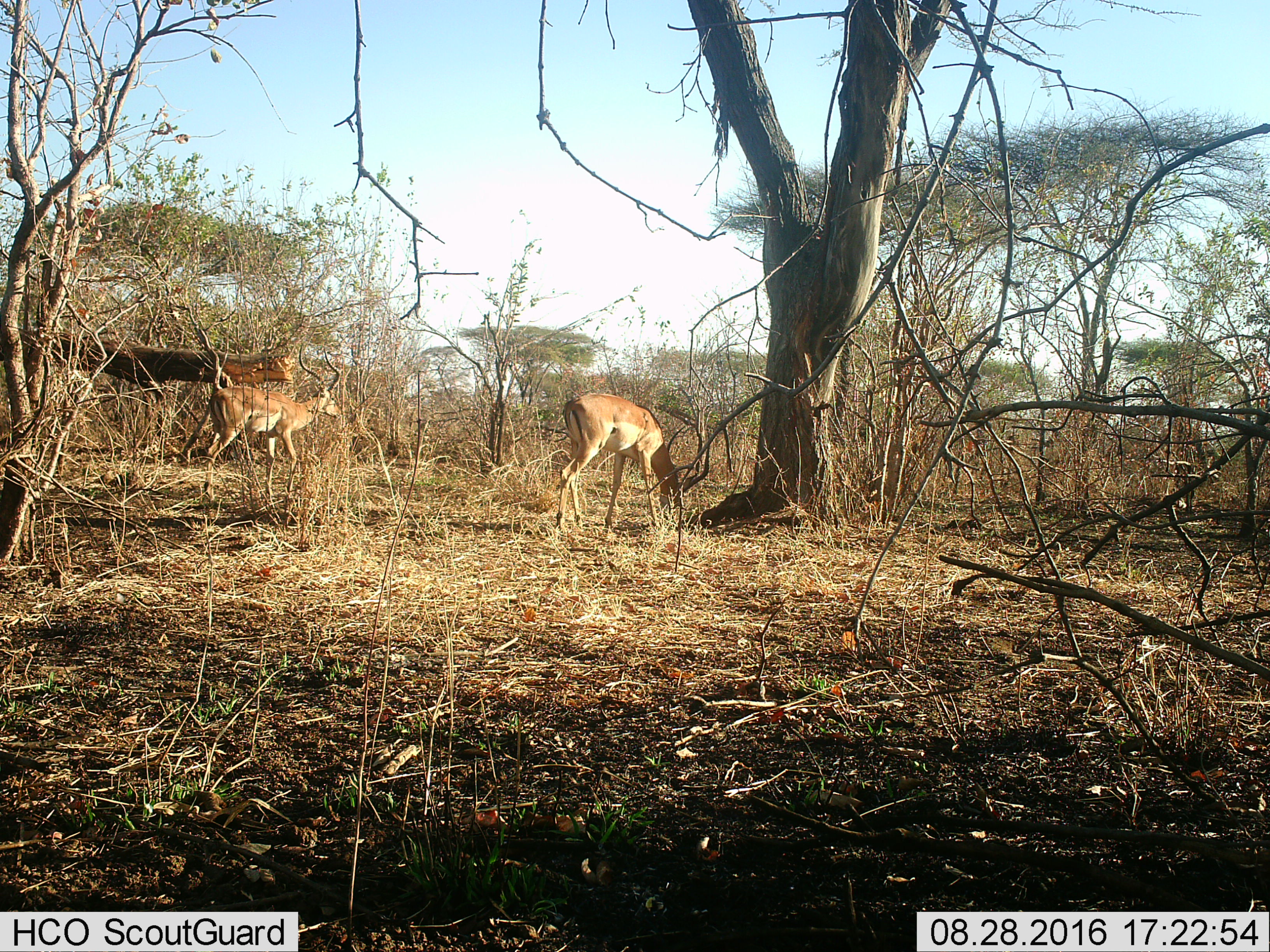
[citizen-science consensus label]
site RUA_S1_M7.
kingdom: Animalia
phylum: Chordata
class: Mammalia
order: Artiodactyla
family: Bovidae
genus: Aepyceros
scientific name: Aepyceros melampus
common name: impala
Impala (Aepyceros melampus), count 2. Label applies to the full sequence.